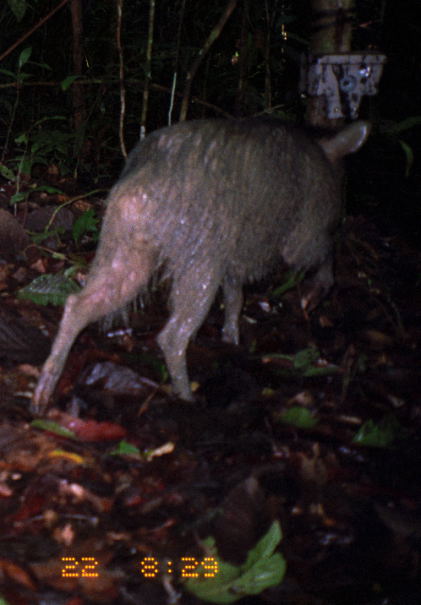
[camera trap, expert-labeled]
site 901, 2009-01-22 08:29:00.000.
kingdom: Animalia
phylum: Chordata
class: Mammalia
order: Artiodactyla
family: Tayassuidae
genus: Tayassu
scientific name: Tayassu pecari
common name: white-lipped peccary